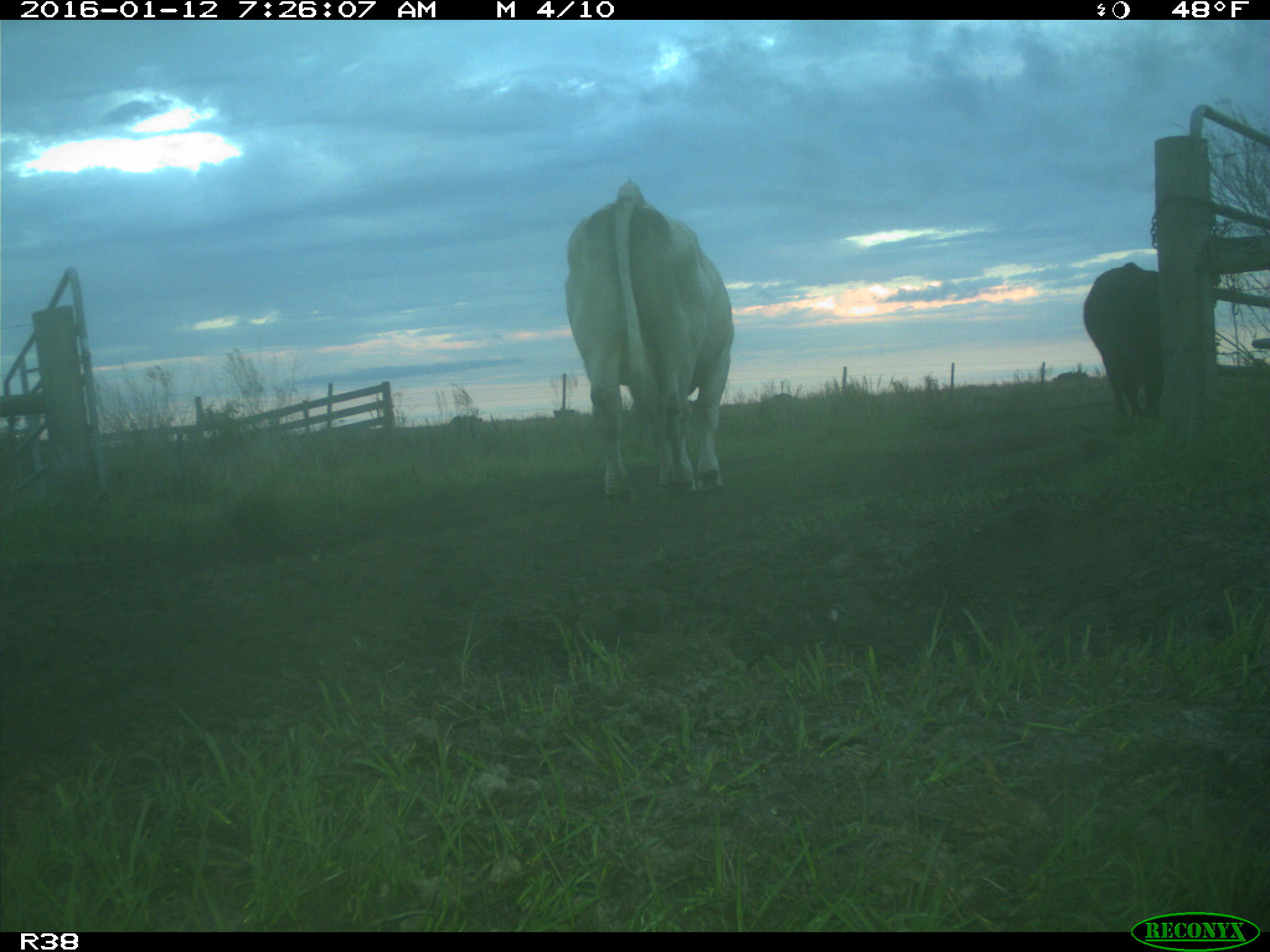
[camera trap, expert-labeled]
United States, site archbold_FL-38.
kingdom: Animalia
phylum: Chordata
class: Mammalia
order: Artiodactyla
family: Bovidae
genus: Bos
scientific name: Bos taurus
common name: domestic cow